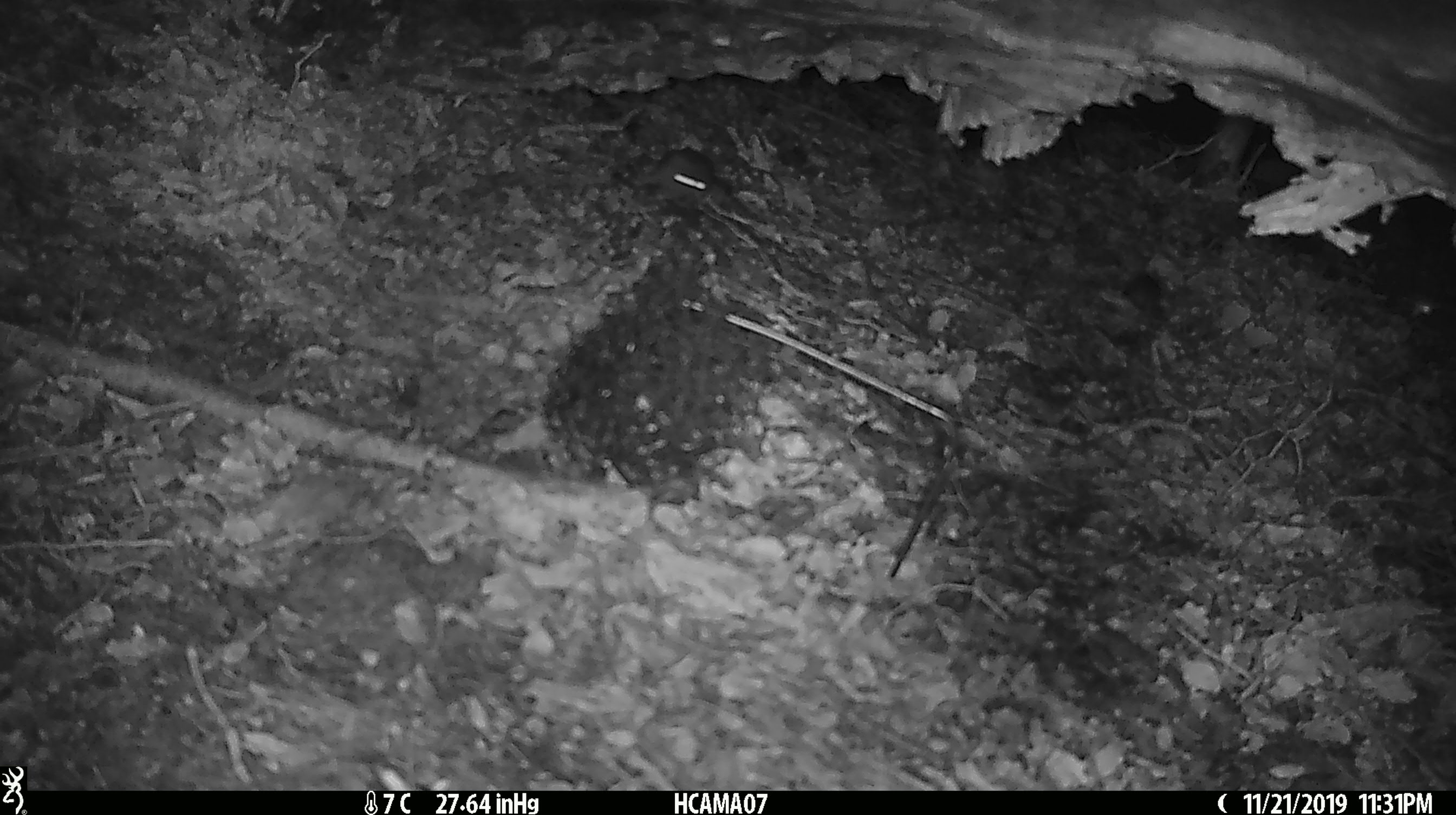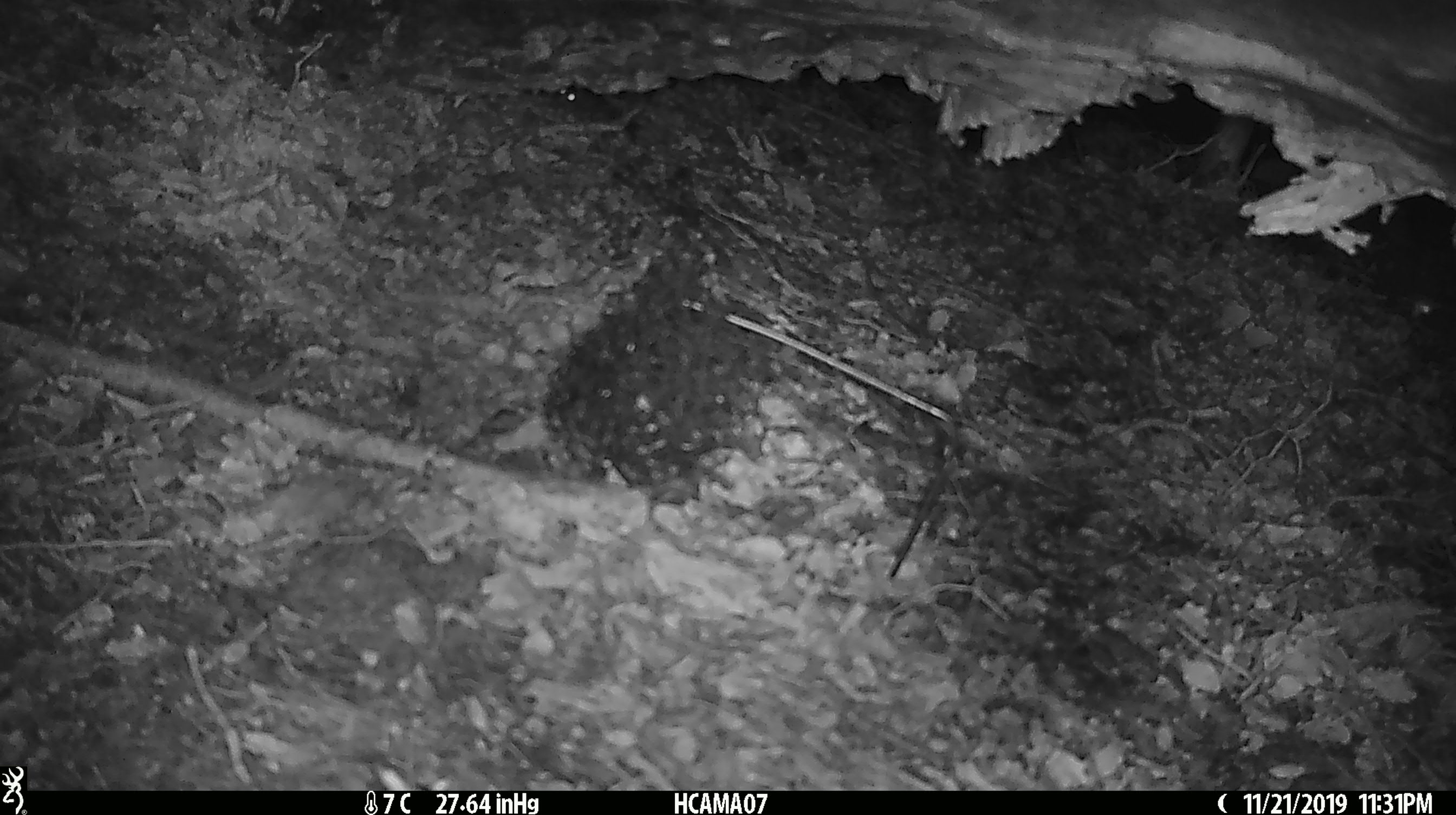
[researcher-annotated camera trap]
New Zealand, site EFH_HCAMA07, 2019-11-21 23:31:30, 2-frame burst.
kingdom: Animalia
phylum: Chordata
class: Mammalia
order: Rodentia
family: Muridae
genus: Mus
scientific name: Mus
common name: mouse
Mouse (Mus).